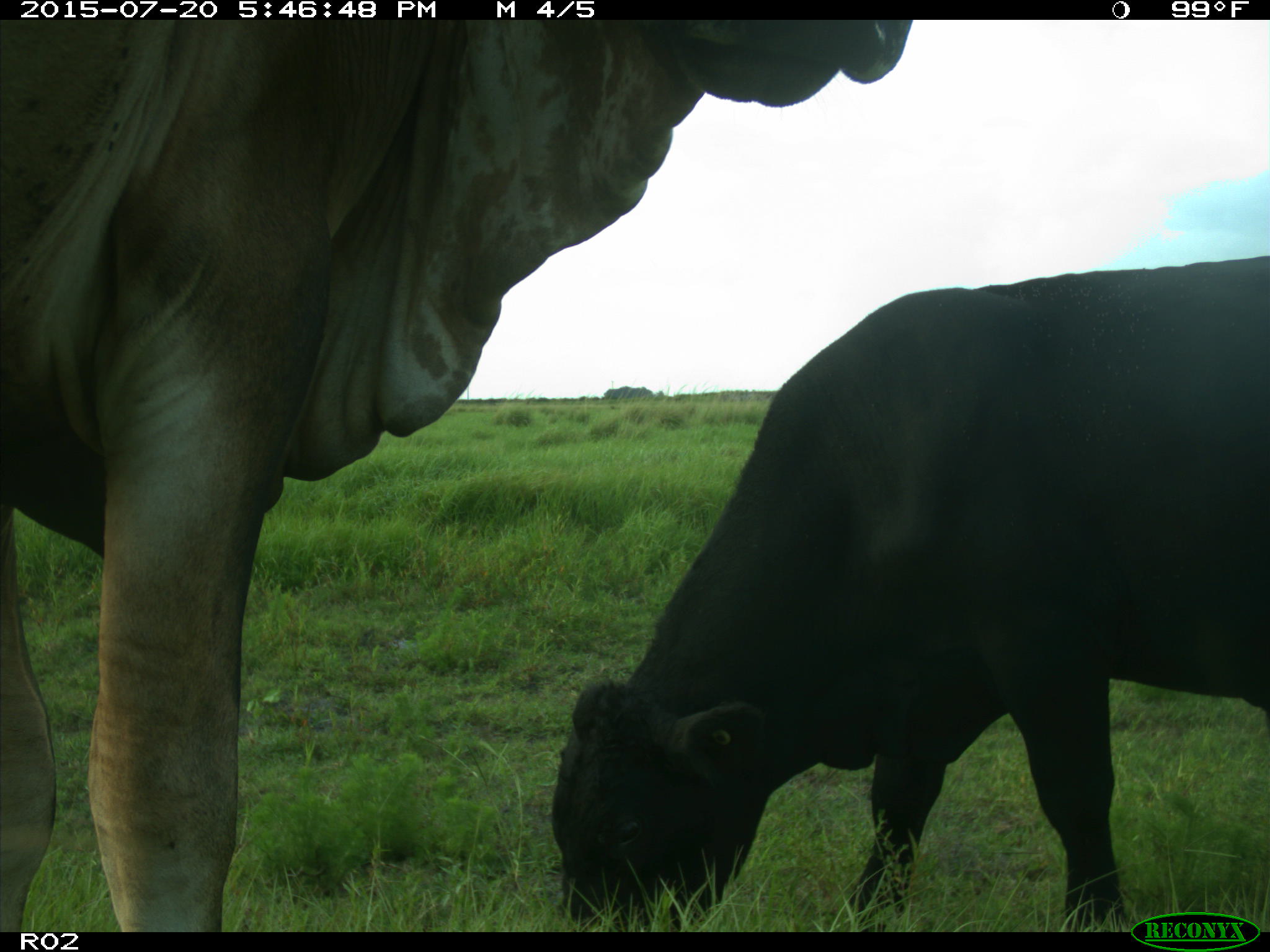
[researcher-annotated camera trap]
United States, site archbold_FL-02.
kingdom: Animalia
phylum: Chordata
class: Mammalia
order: Artiodactyla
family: Bovidae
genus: Bos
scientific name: Bos taurus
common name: domestic cow